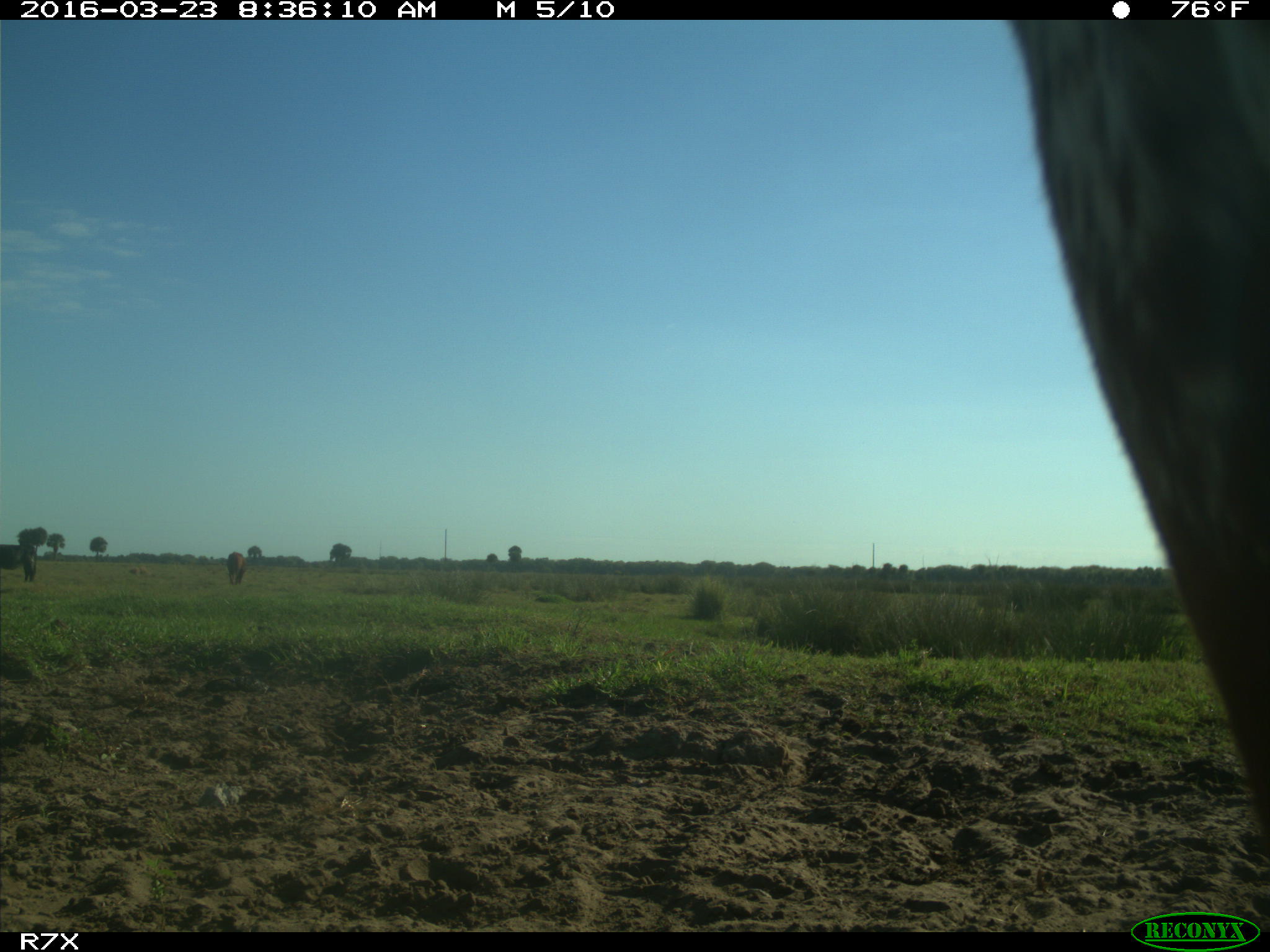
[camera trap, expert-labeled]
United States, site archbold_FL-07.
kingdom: Animalia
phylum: Chordata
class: Mammalia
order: Artiodactyla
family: Bovidae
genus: Bos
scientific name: Bos taurus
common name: domestic cow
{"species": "Bos taurus (domestic cow)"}